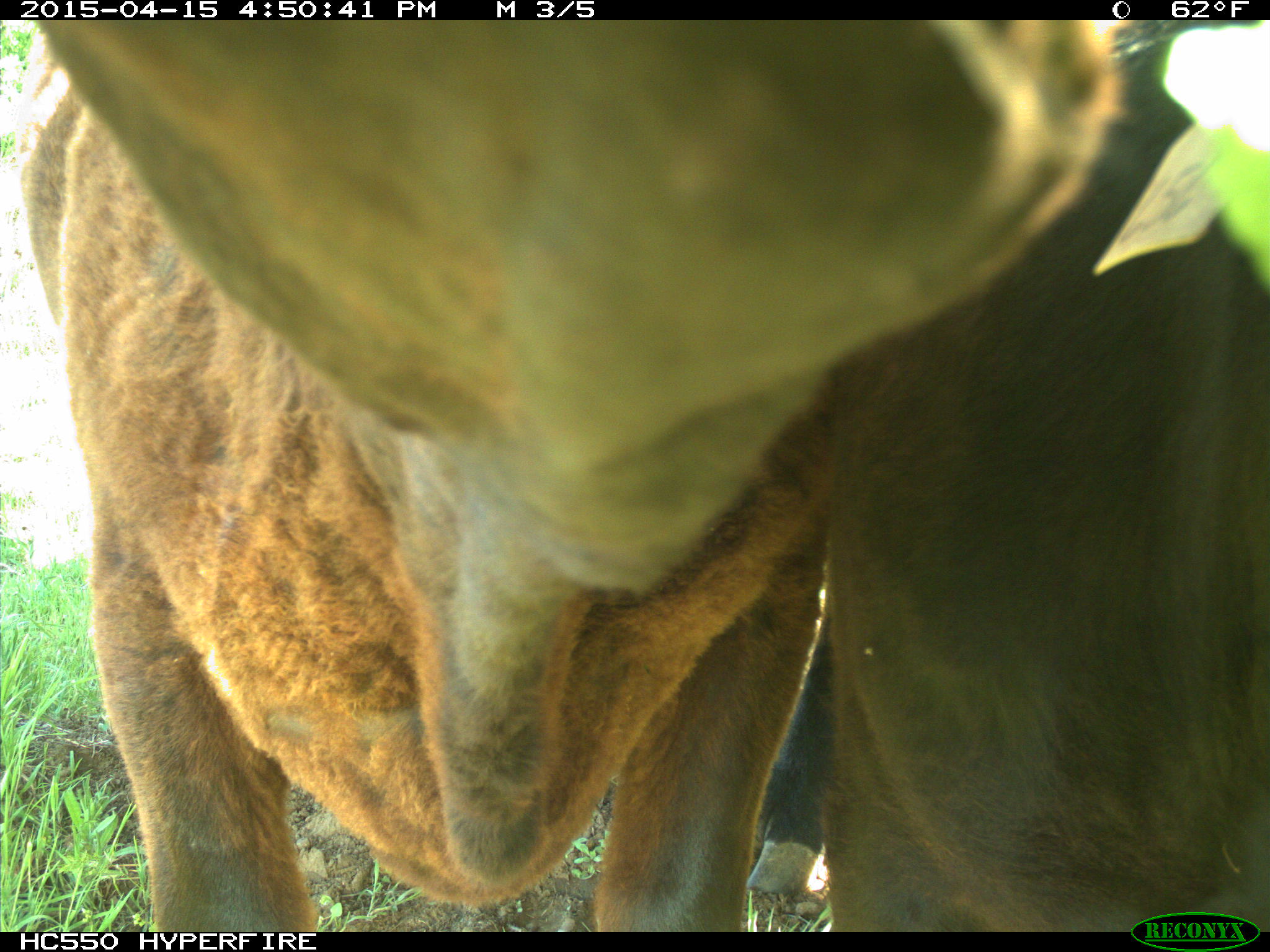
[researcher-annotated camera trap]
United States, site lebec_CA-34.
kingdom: Animalia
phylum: Chordata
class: Mammalia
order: Artiodactyla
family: Bovidae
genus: Bos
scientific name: Bos taurus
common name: domestic cow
Bos taurus (domestic cow).